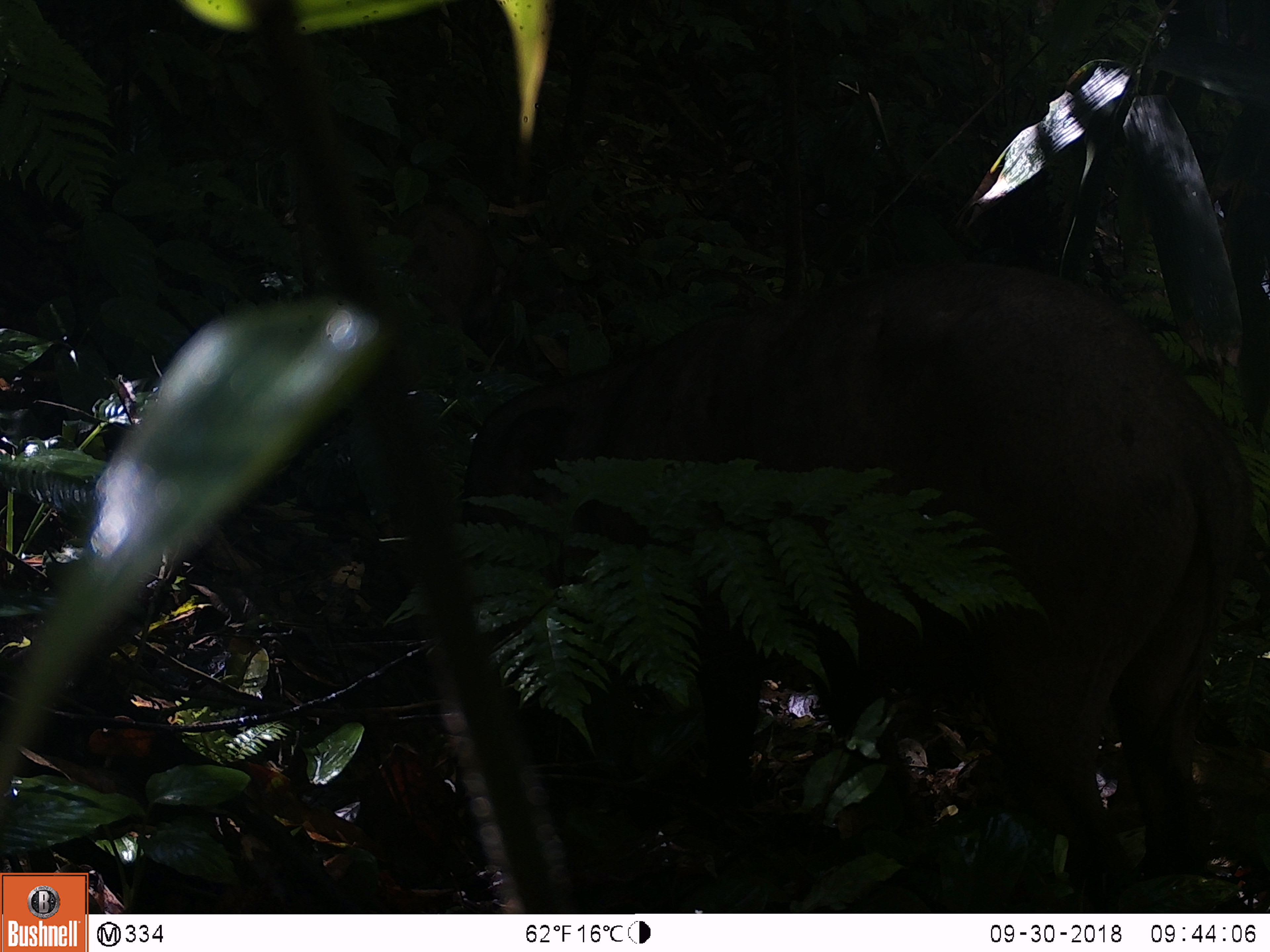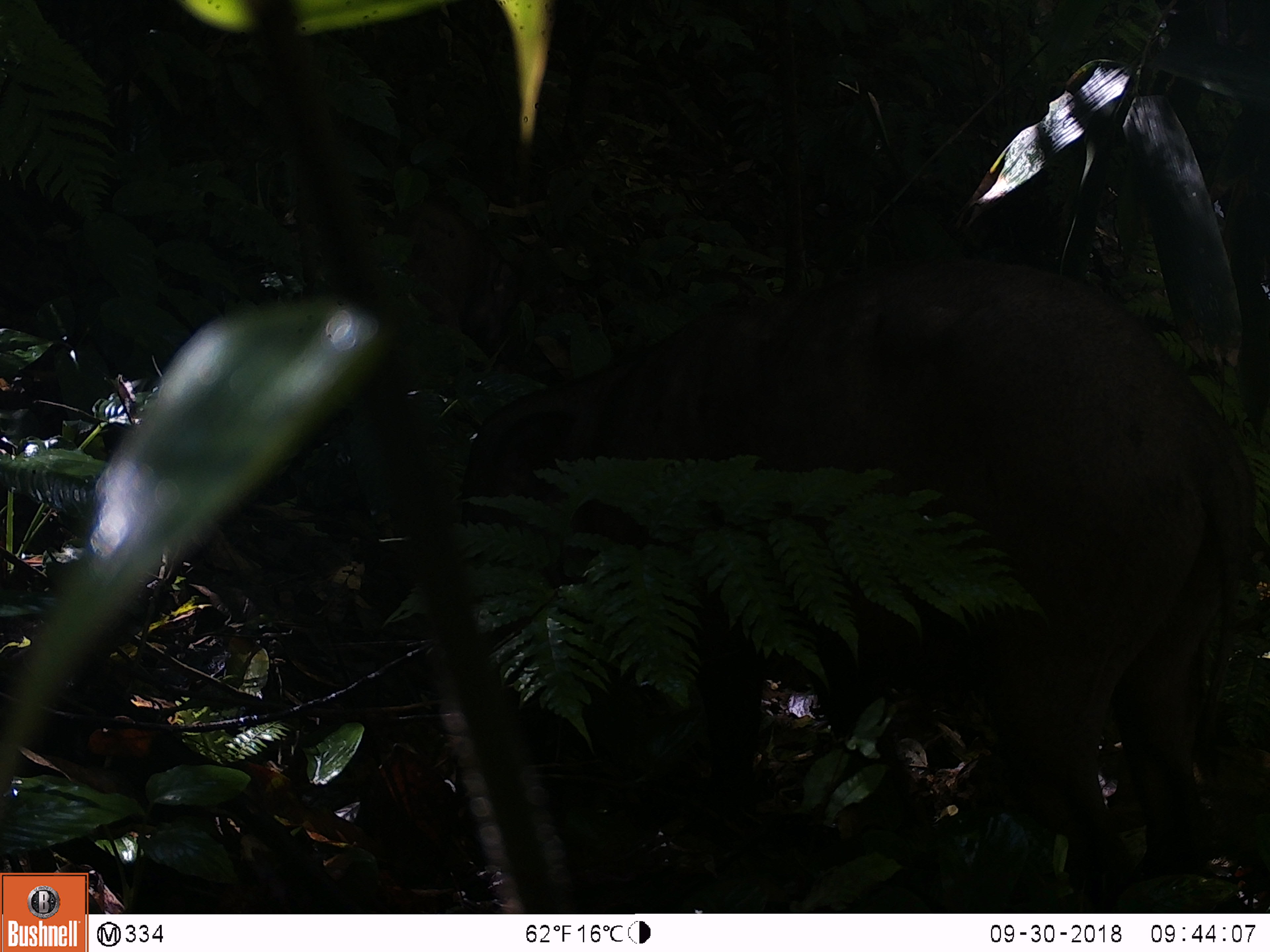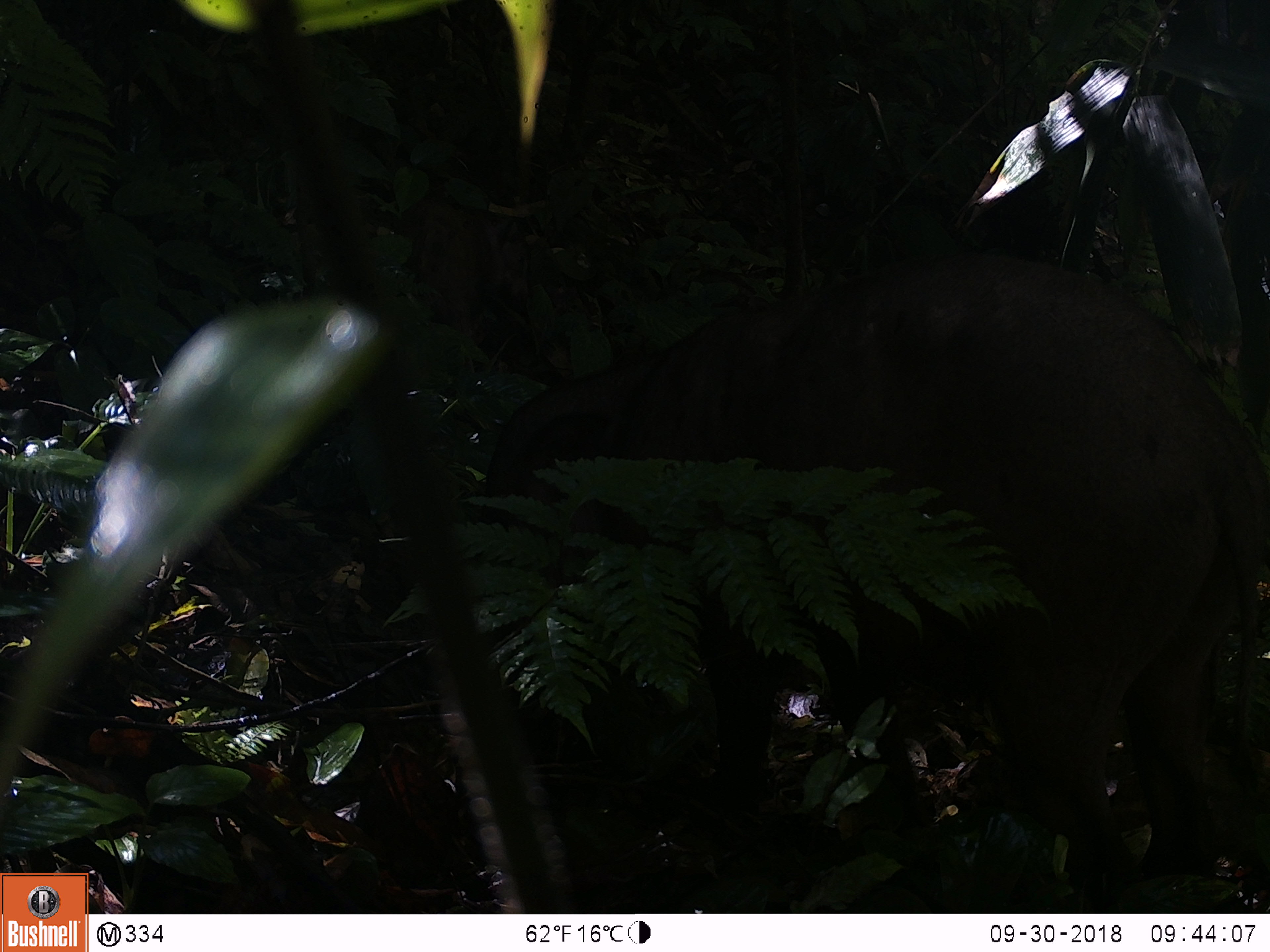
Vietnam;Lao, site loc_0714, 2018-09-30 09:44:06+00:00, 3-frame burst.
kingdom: Animalia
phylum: Chordata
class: Mammalia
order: Artiodactyla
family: Suidae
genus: Sus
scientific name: Sus scrofa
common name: eurasian wild pig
Eurasian wild pig (Sus scrofa). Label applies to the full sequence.